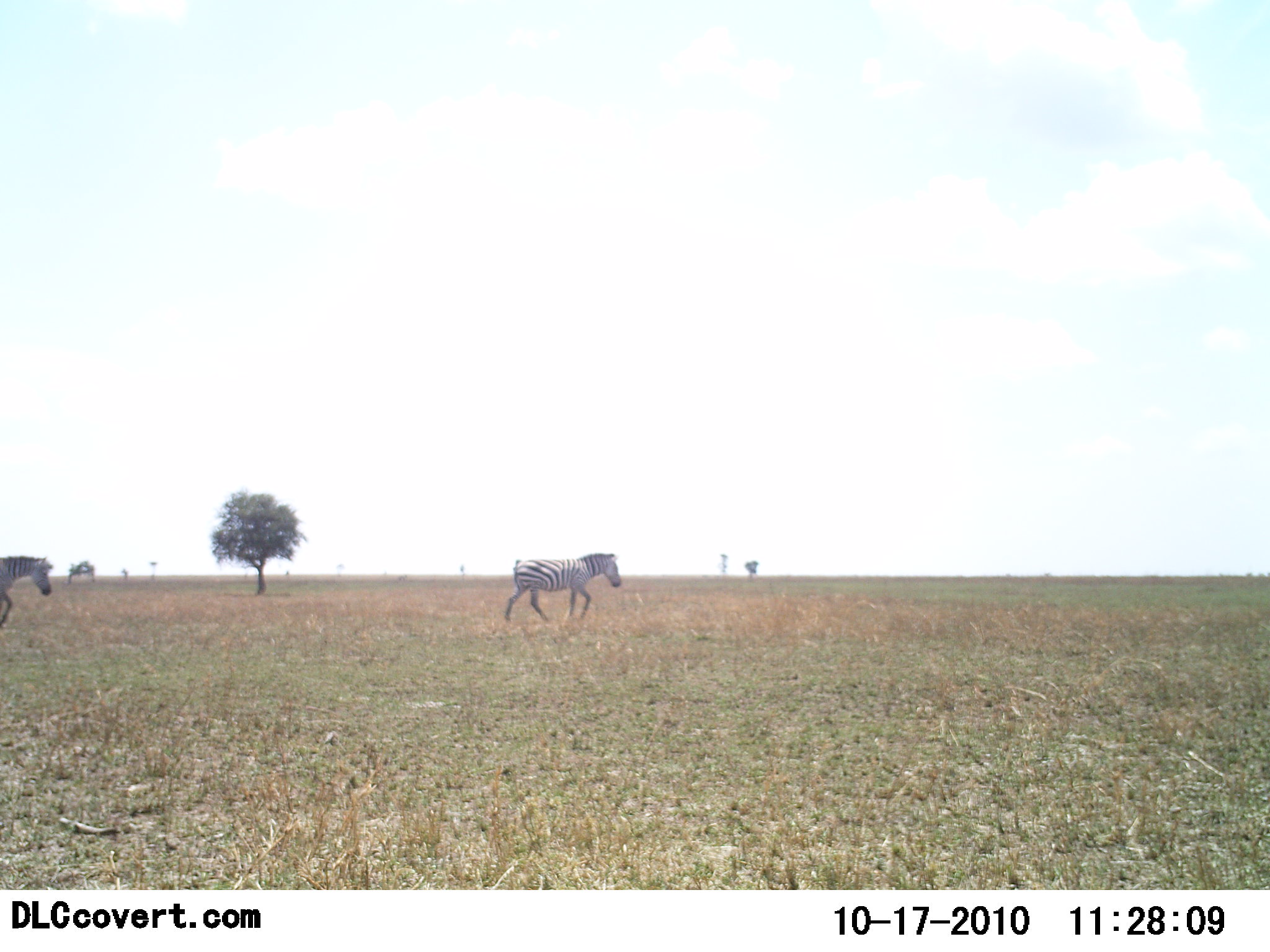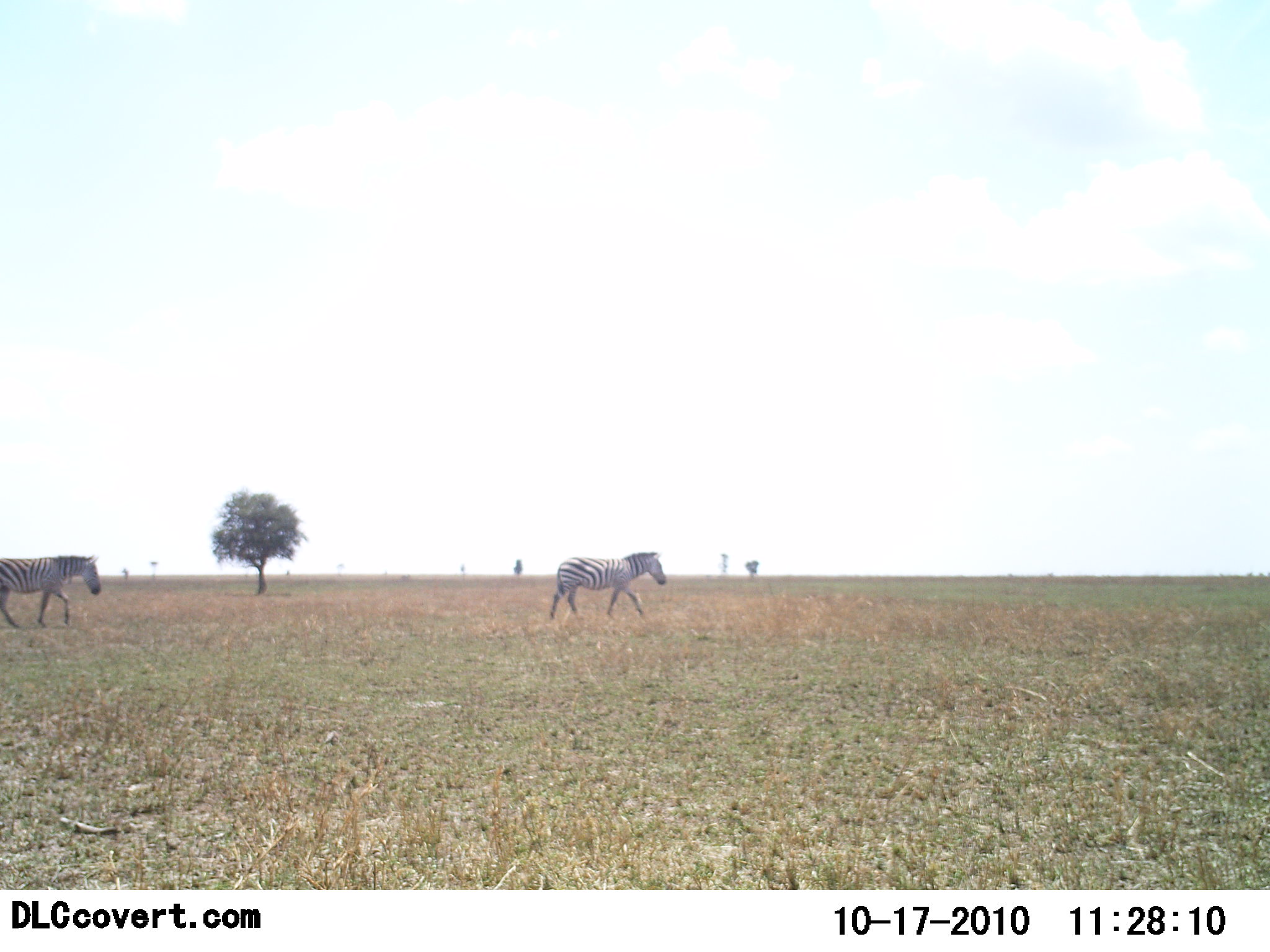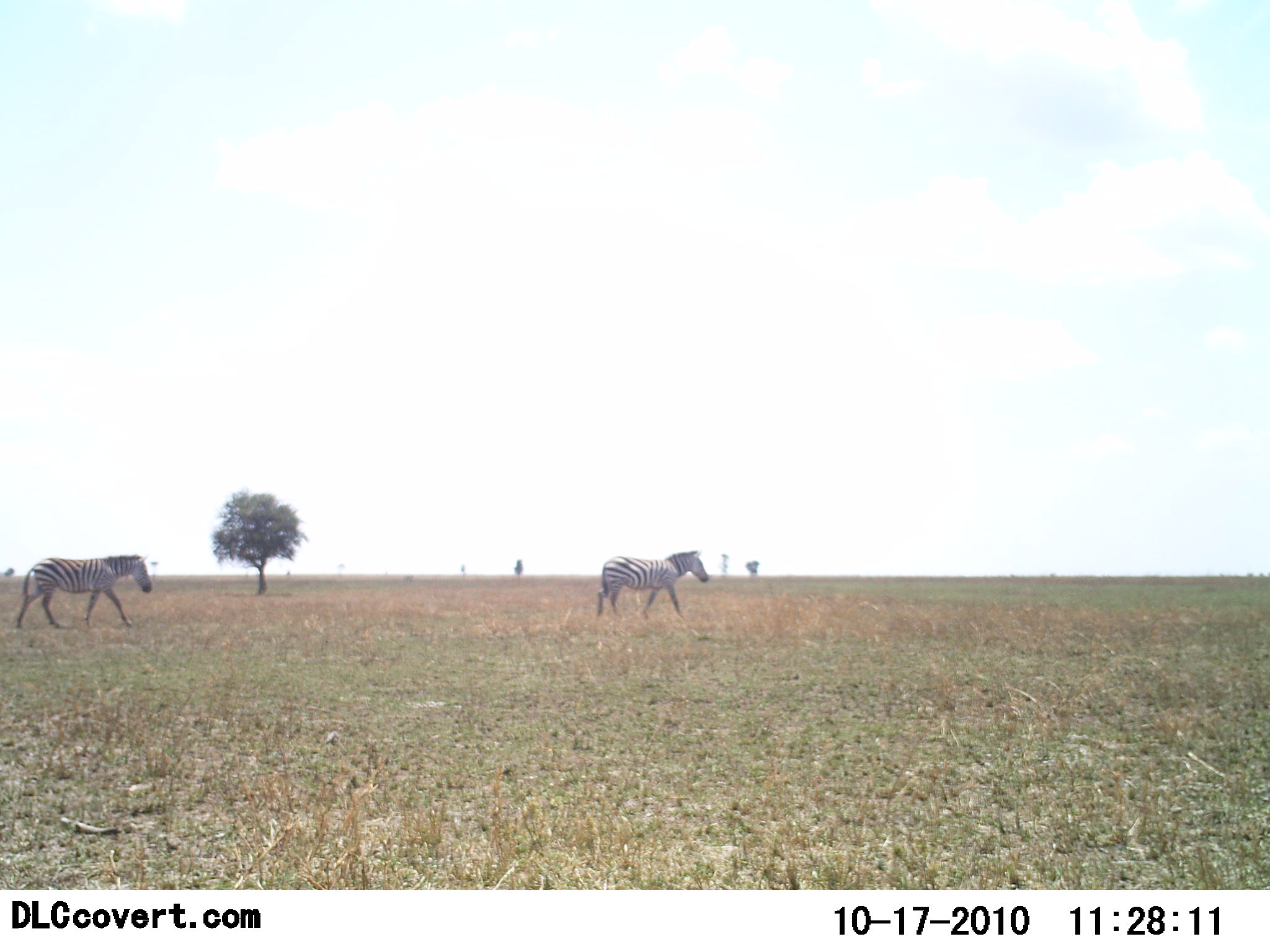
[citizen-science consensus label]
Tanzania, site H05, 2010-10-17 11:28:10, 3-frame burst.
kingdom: Animalia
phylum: Chordata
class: Mammalia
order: Perissodactyla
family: Equidae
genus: Equus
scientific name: Equus quagga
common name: plains zebra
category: zebra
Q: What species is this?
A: Zebra (plains zebra) (Equus quagga).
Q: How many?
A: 2.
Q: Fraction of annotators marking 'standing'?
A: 0%.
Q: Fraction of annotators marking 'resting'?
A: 0%.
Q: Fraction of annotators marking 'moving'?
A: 100%.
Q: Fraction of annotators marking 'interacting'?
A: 0%.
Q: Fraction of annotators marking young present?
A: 0%.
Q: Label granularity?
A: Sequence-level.